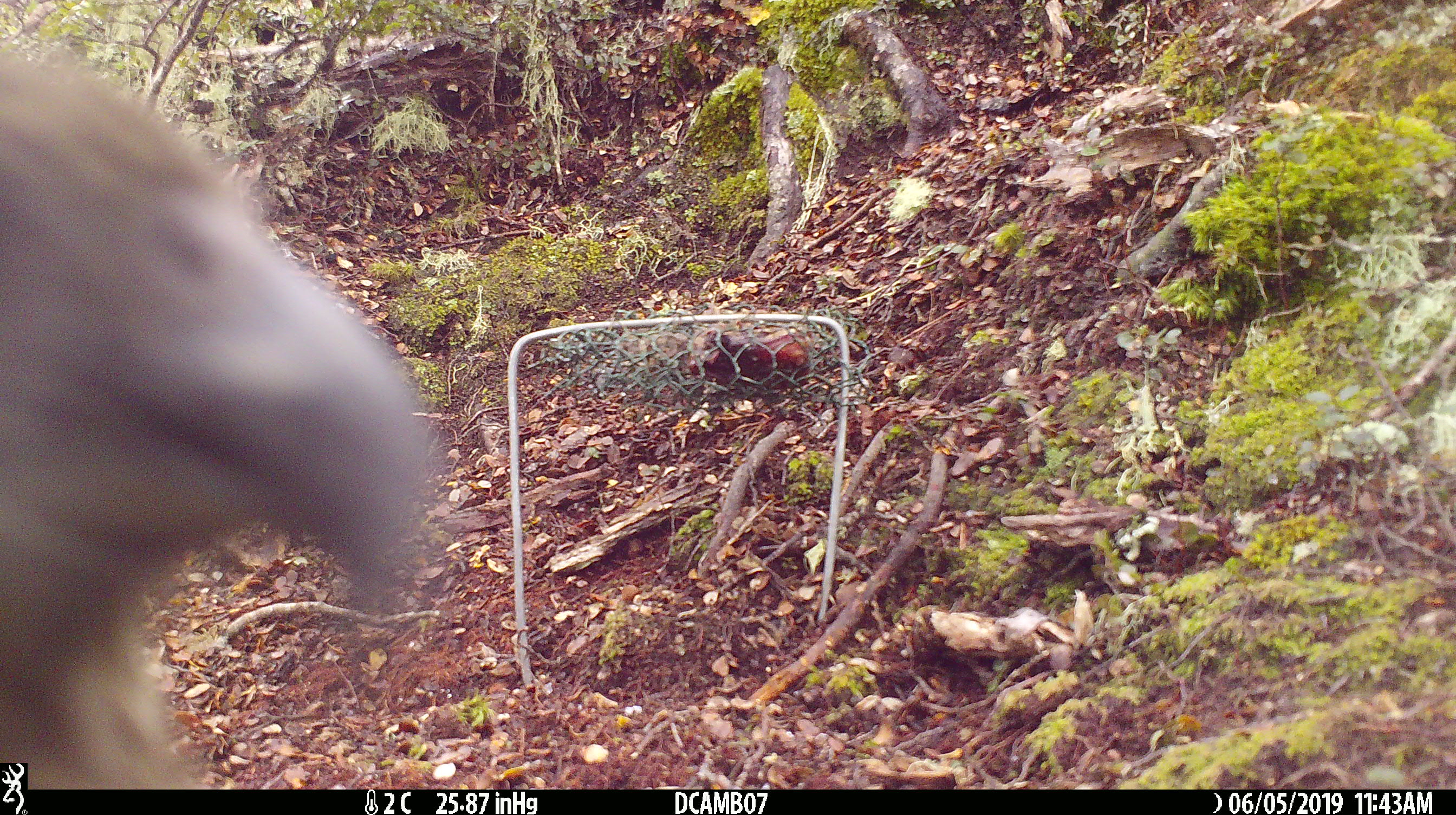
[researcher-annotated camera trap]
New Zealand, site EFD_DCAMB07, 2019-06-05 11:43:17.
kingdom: Animalia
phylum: Chordata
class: Aves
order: Psittaciformes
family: Strigopidae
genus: Nestor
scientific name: Nestor notabilis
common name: kea